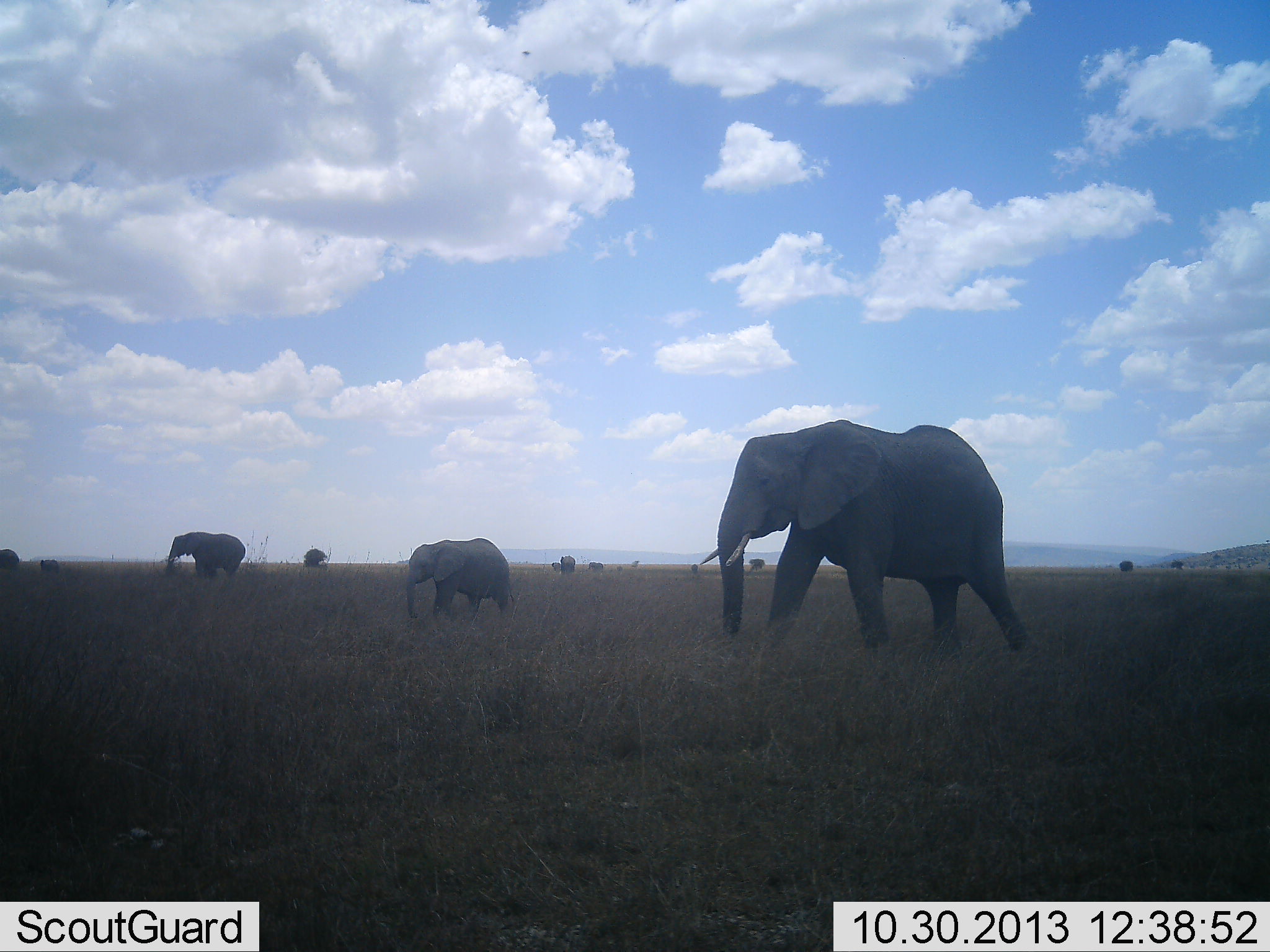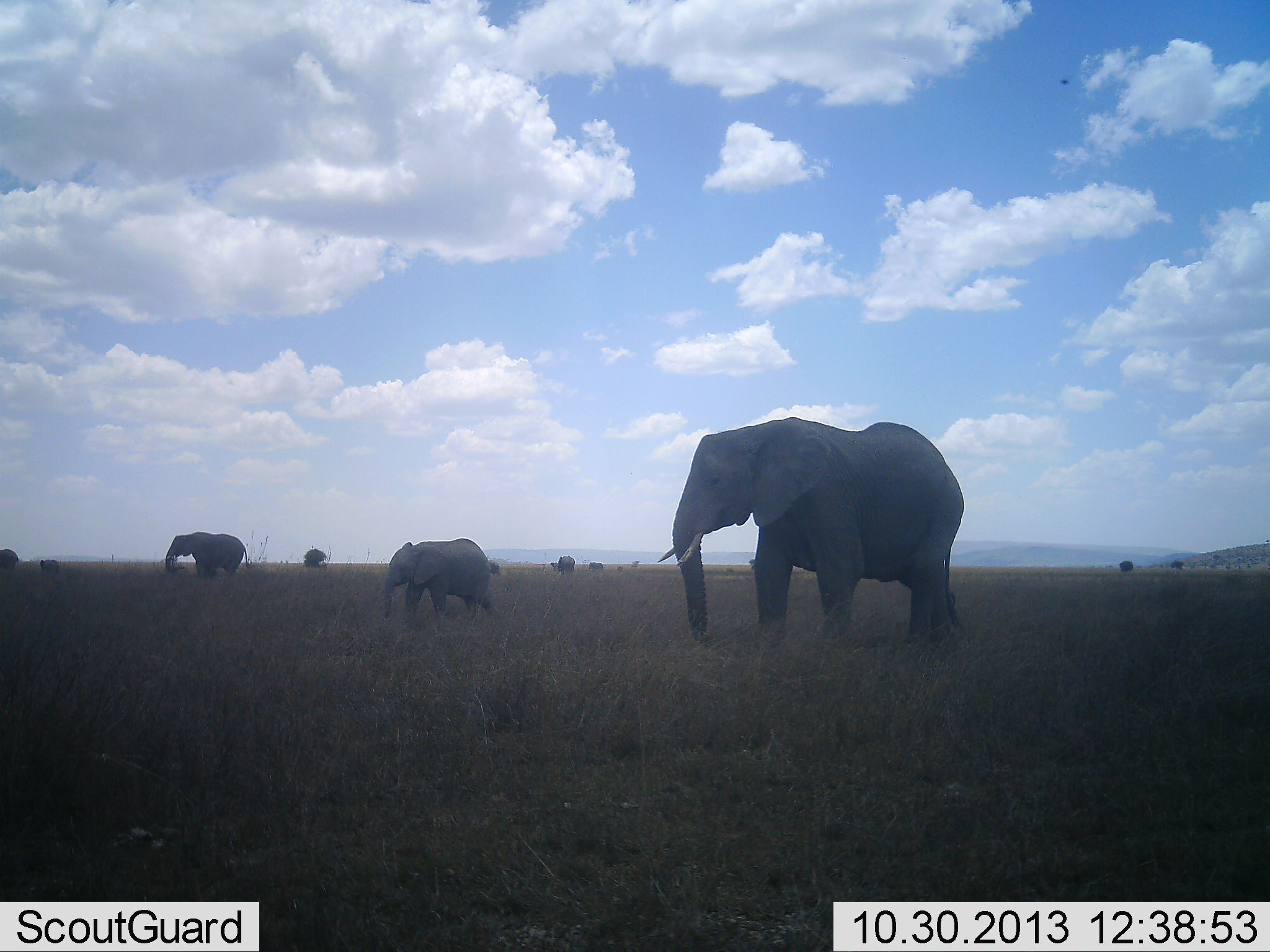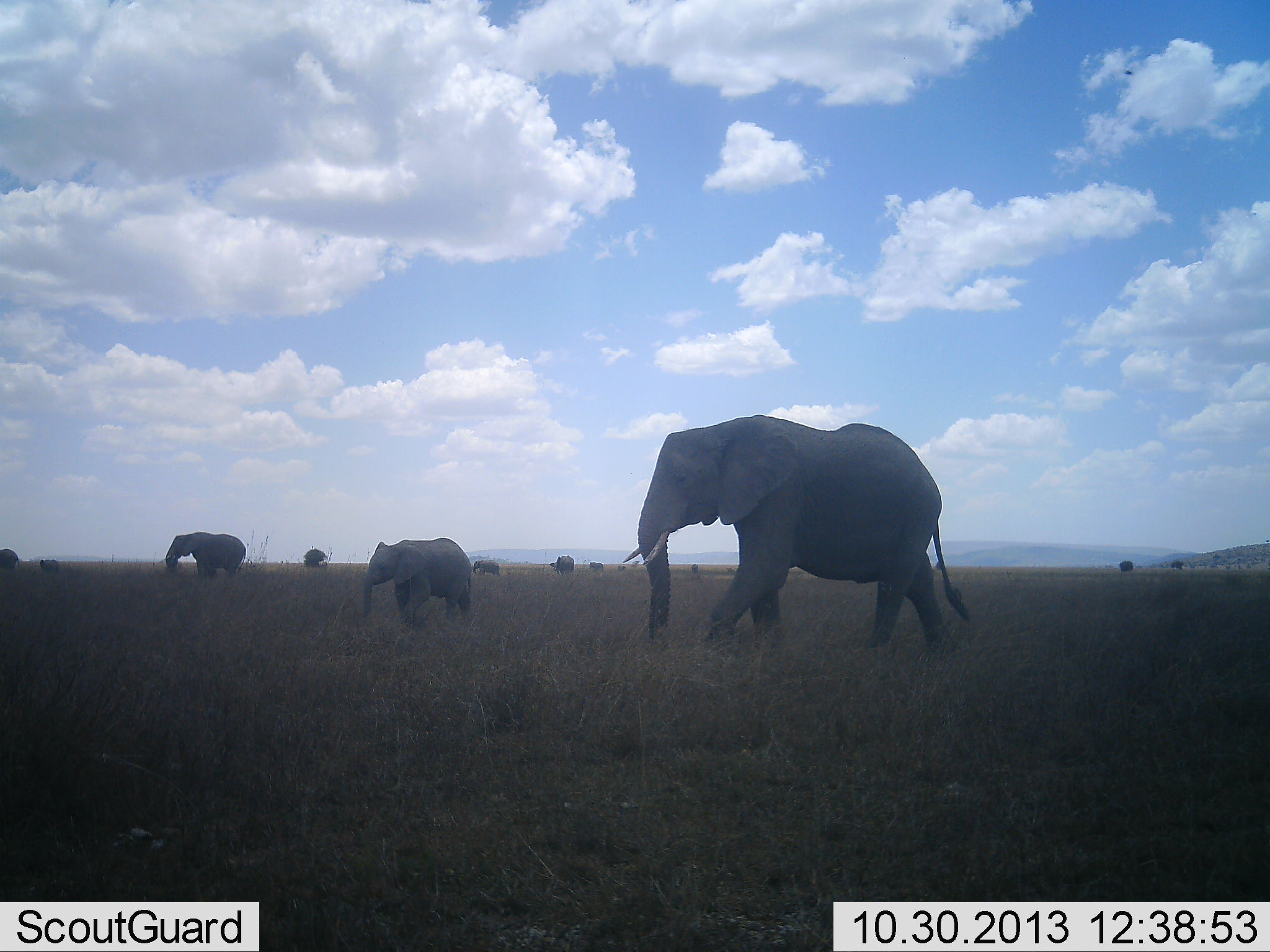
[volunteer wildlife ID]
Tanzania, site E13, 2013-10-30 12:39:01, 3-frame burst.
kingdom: Animalia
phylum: Chordata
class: Mammalia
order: Proboscidea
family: Elephantidae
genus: Loxodonta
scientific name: Loxodonta africana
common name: african bush elephant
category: elephant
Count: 6.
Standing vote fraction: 20%.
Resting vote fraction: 10%.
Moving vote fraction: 100%.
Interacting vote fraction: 10%.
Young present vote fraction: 40%.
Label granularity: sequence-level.